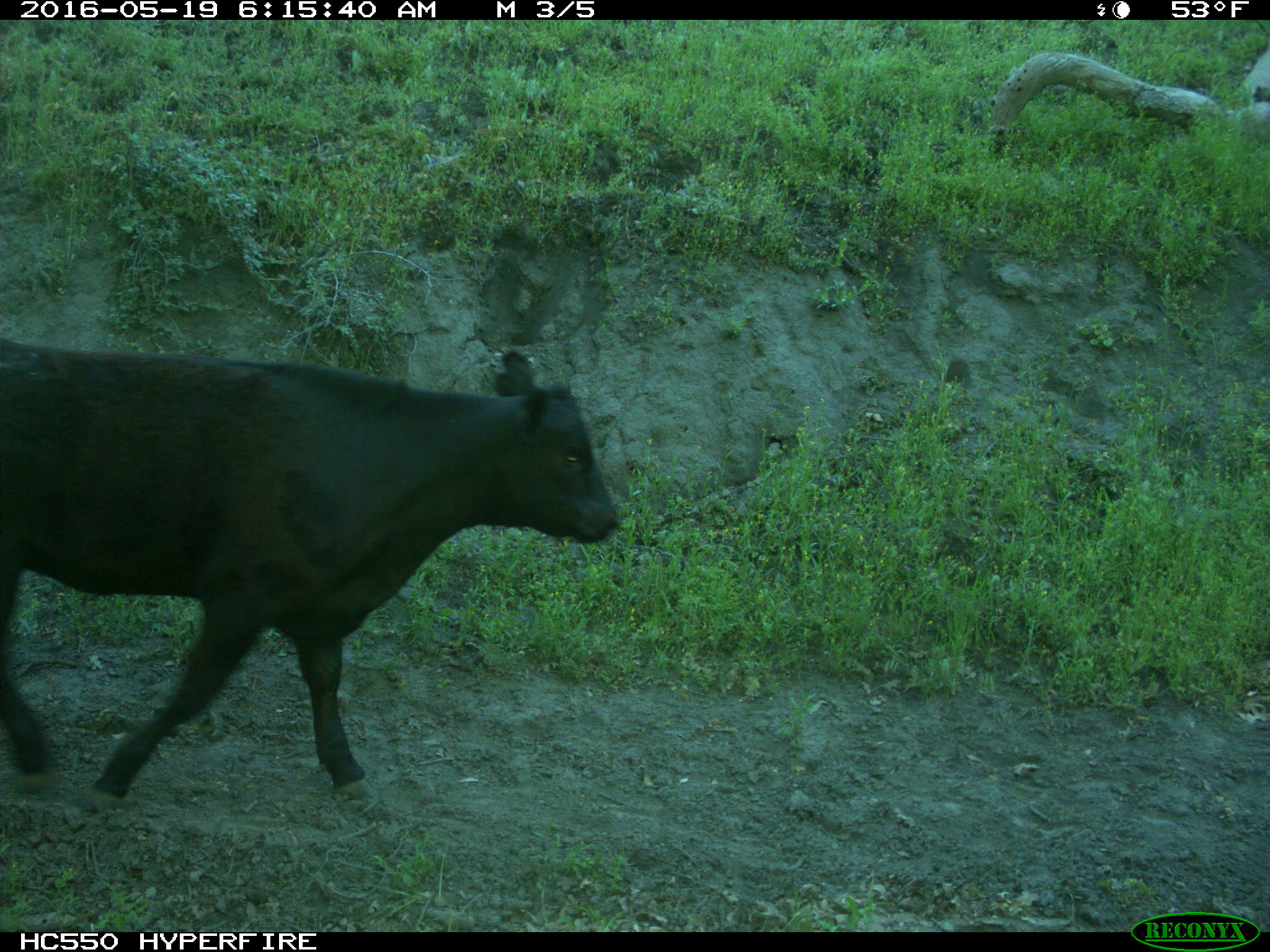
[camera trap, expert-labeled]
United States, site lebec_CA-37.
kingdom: Animalia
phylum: Chordata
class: Mammalia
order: Artiodactyla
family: Bovidae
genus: Bos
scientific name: Bos taurus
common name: domestic cow